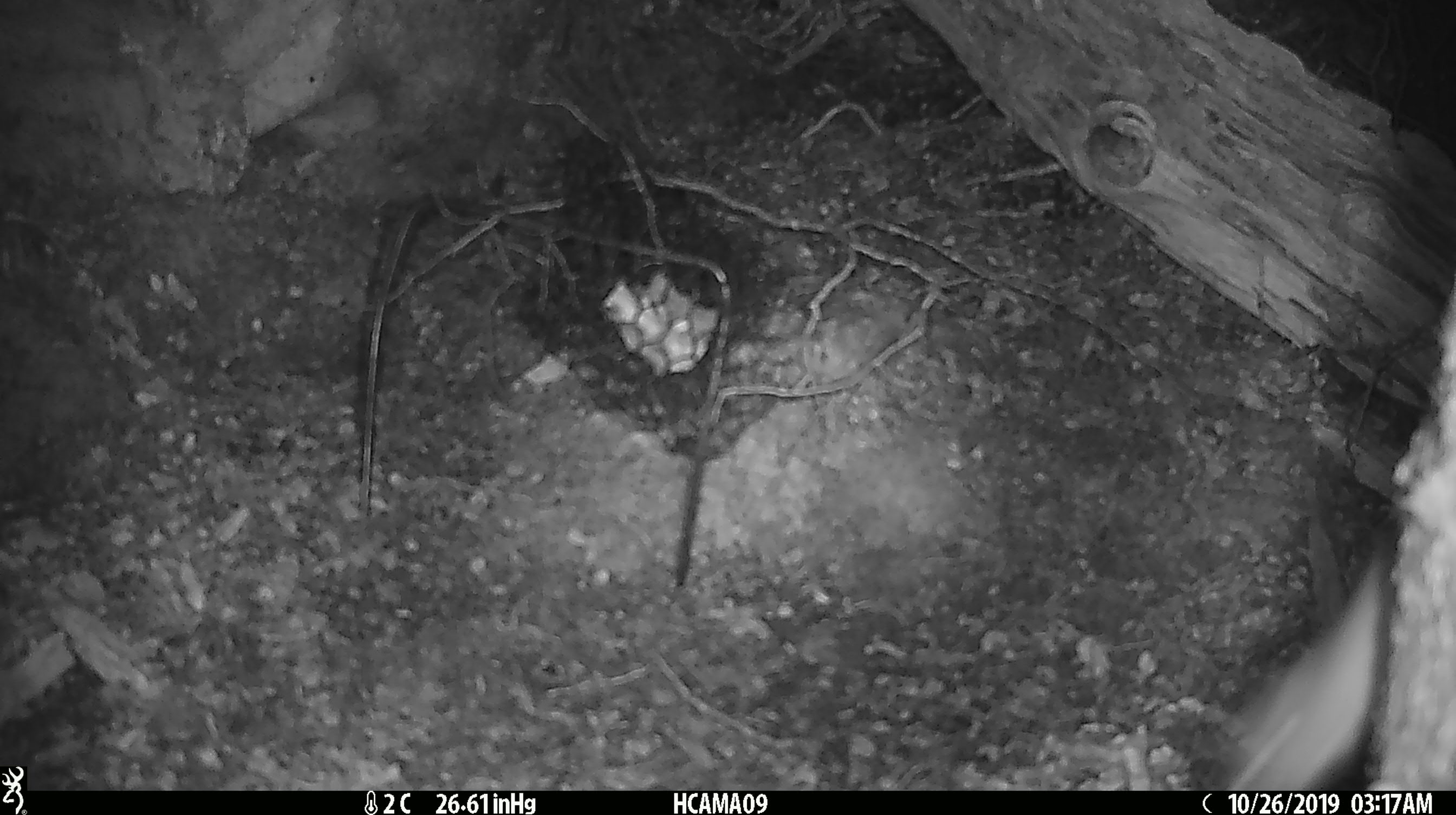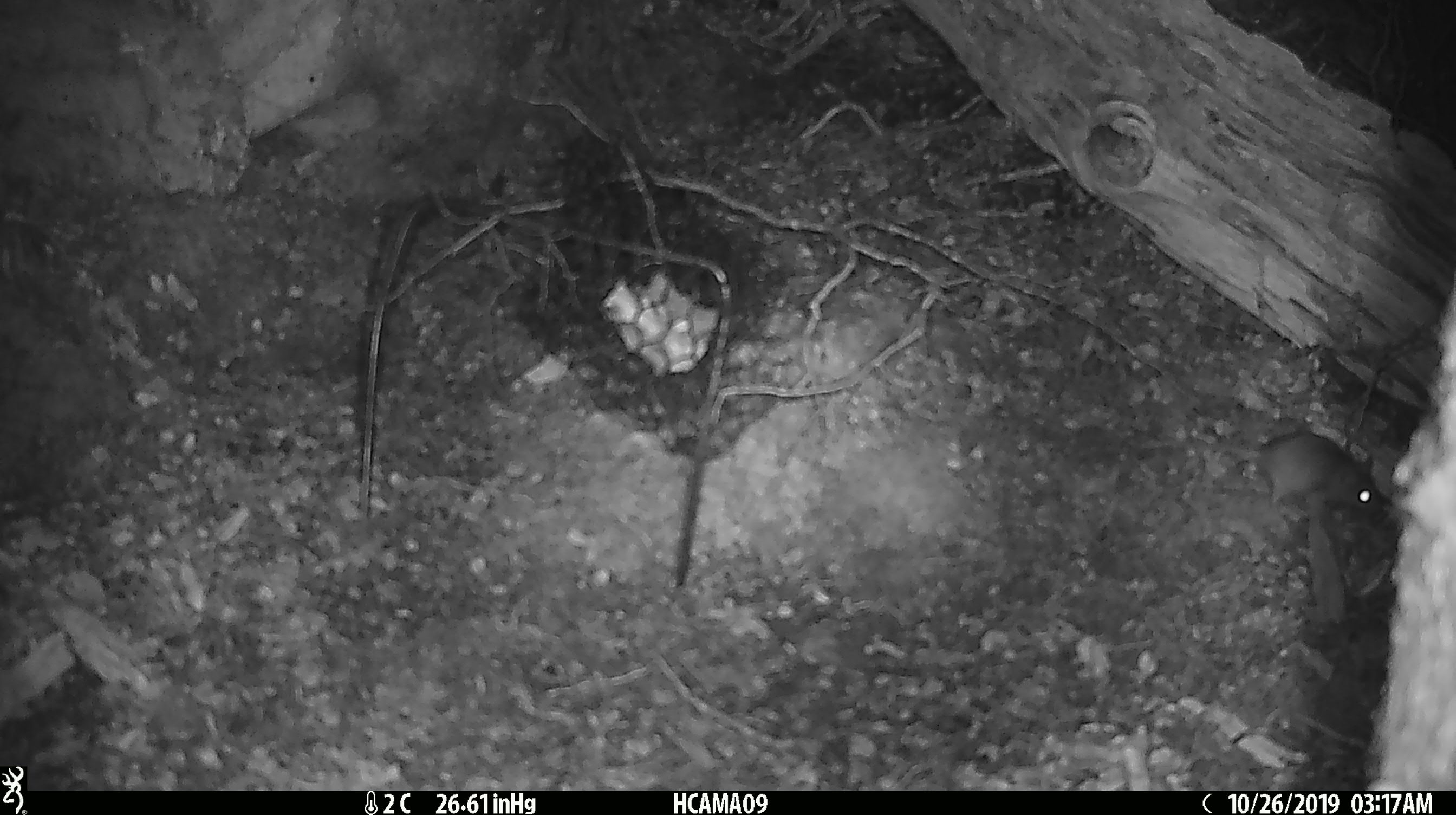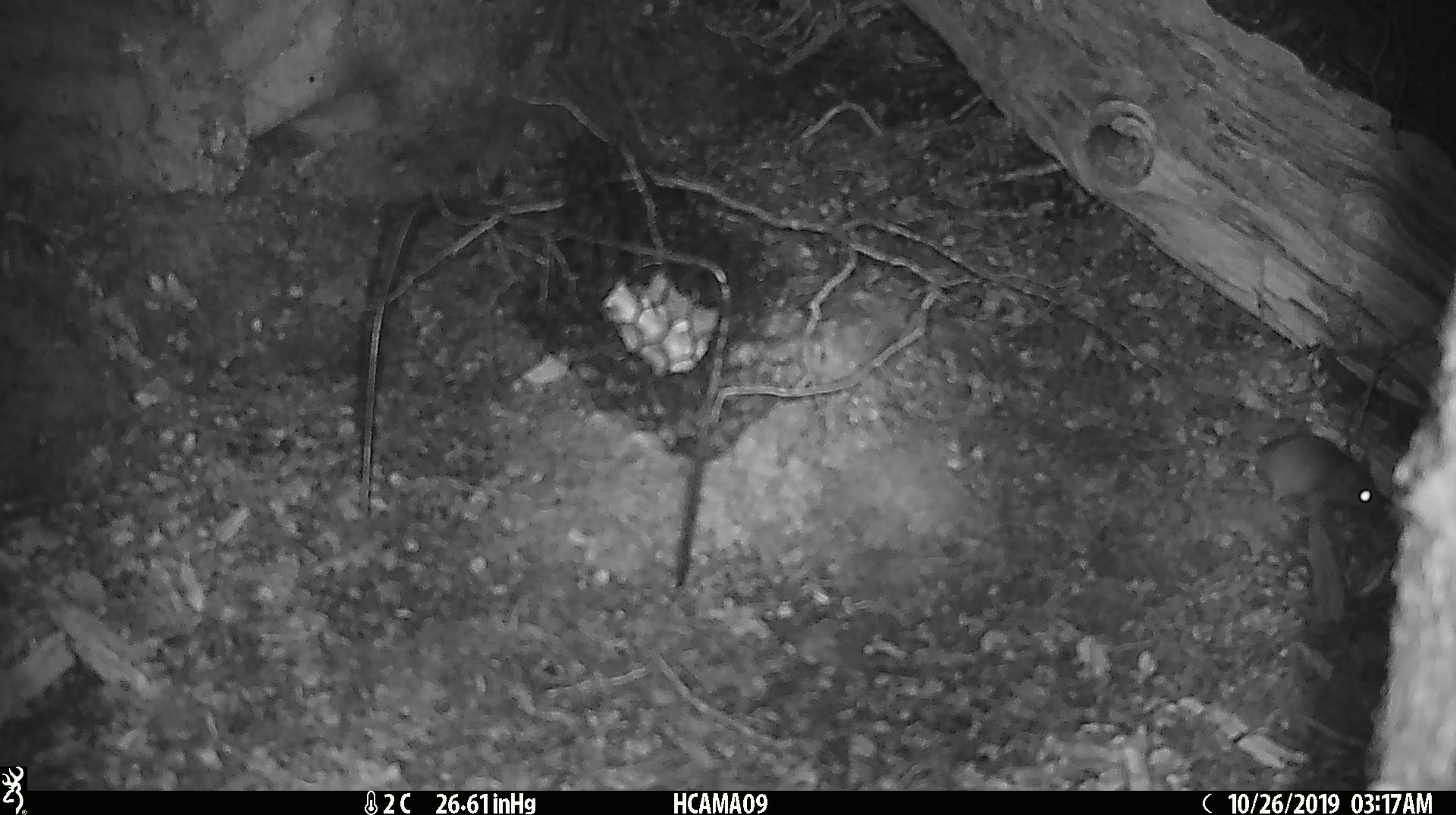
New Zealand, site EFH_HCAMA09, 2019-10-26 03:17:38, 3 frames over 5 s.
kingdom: Animalia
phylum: Chordata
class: Mammalia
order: Rodentia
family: Muridae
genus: Mus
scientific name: Mus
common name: mouse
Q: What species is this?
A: Mouse (Mus).